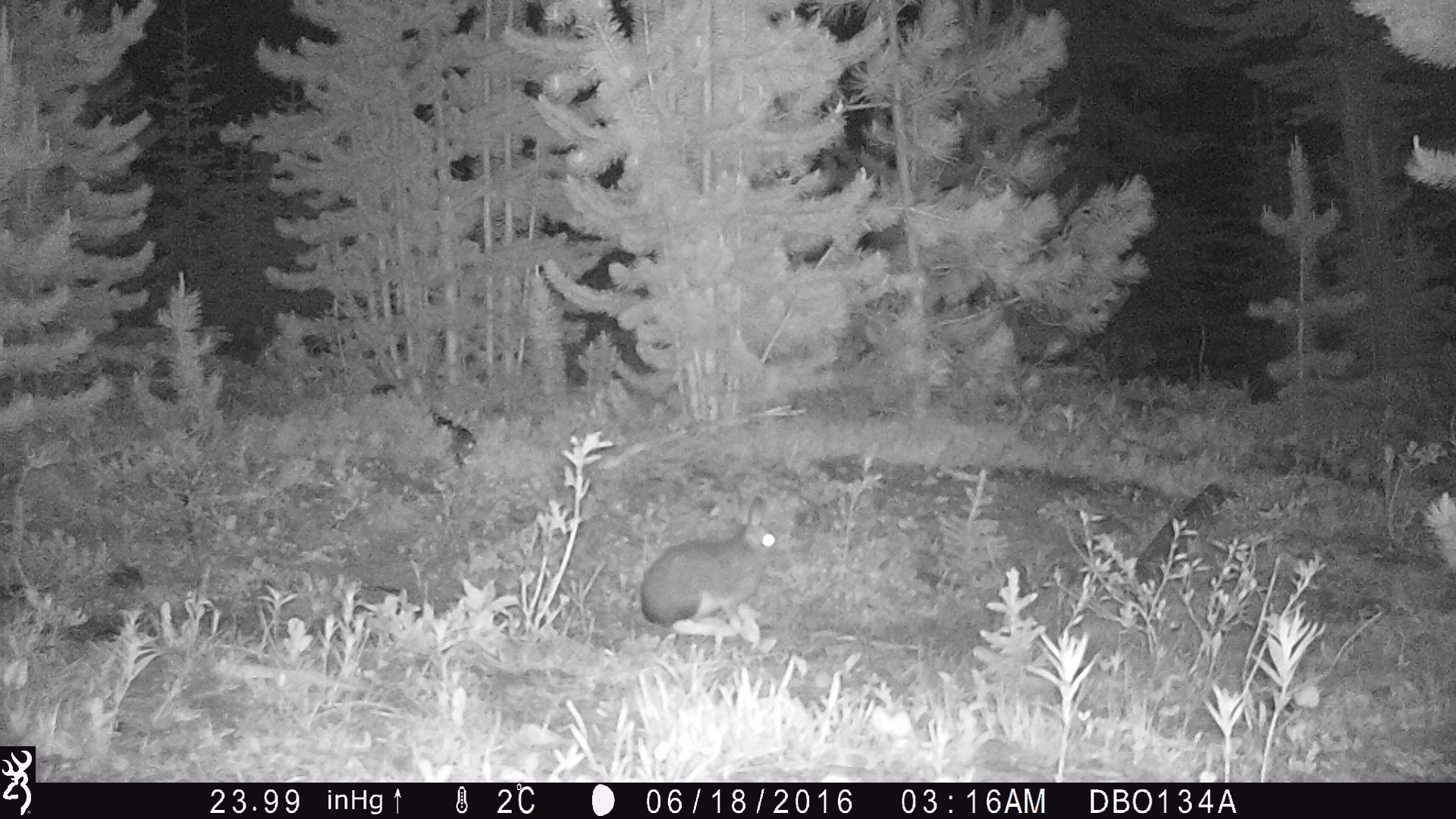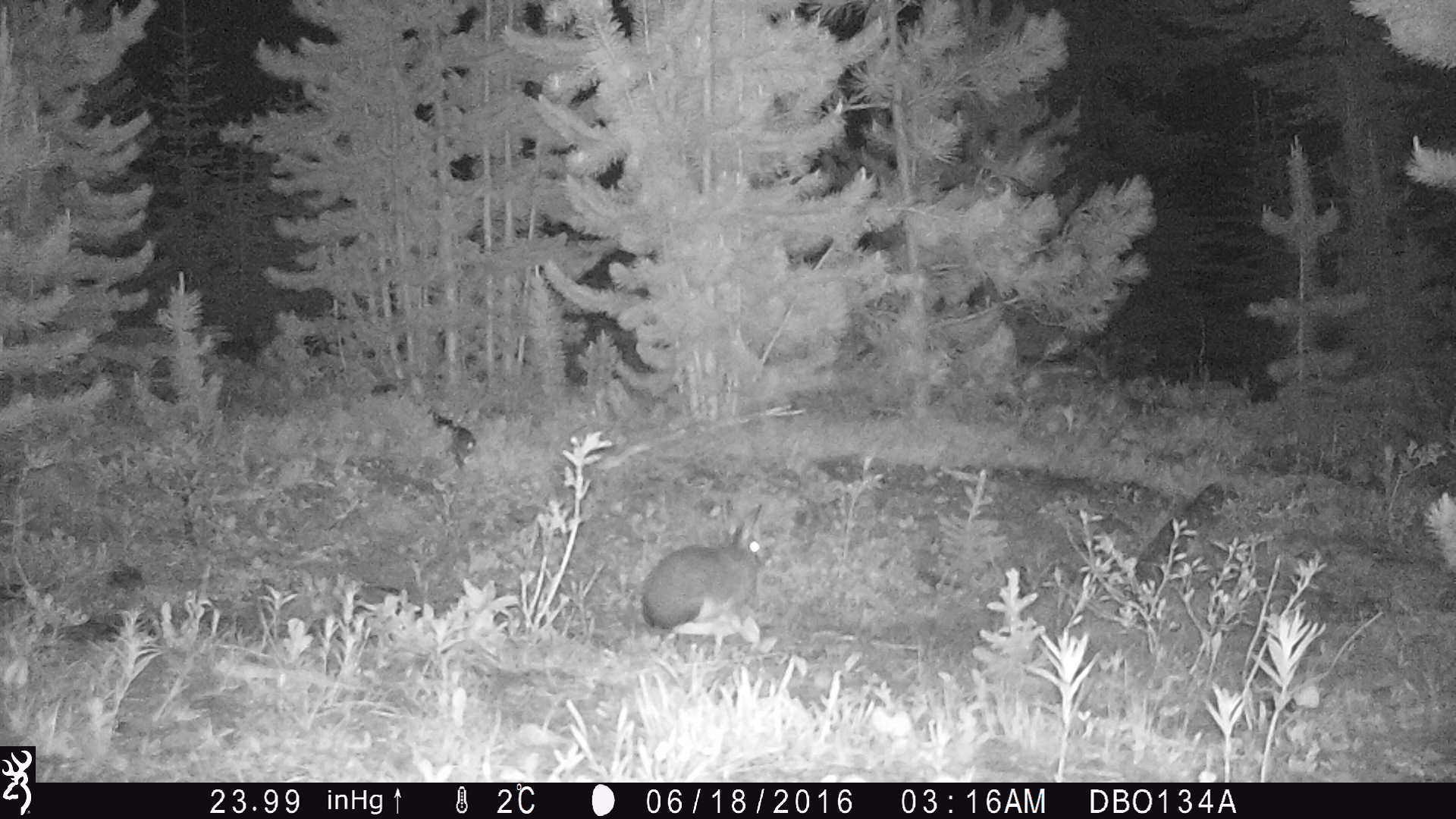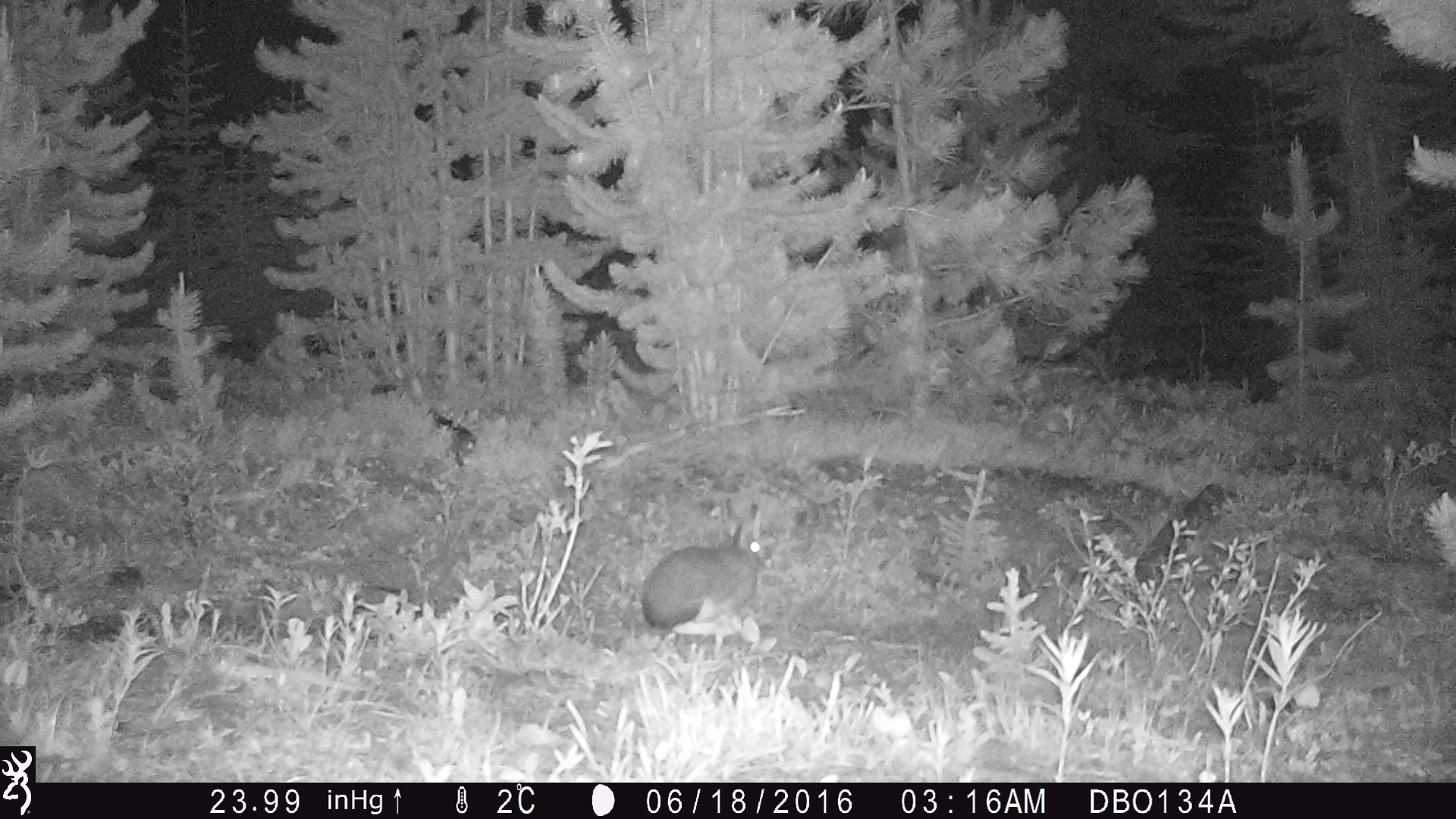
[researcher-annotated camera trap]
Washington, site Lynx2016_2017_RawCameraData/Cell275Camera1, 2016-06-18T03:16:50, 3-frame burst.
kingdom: Animalia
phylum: Chordata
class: Mammalia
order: Lagomorpha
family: Leporidae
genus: Lepus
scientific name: Lepus americanus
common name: snowshoe hare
Lepus americanus (snowshoe hare). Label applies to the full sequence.